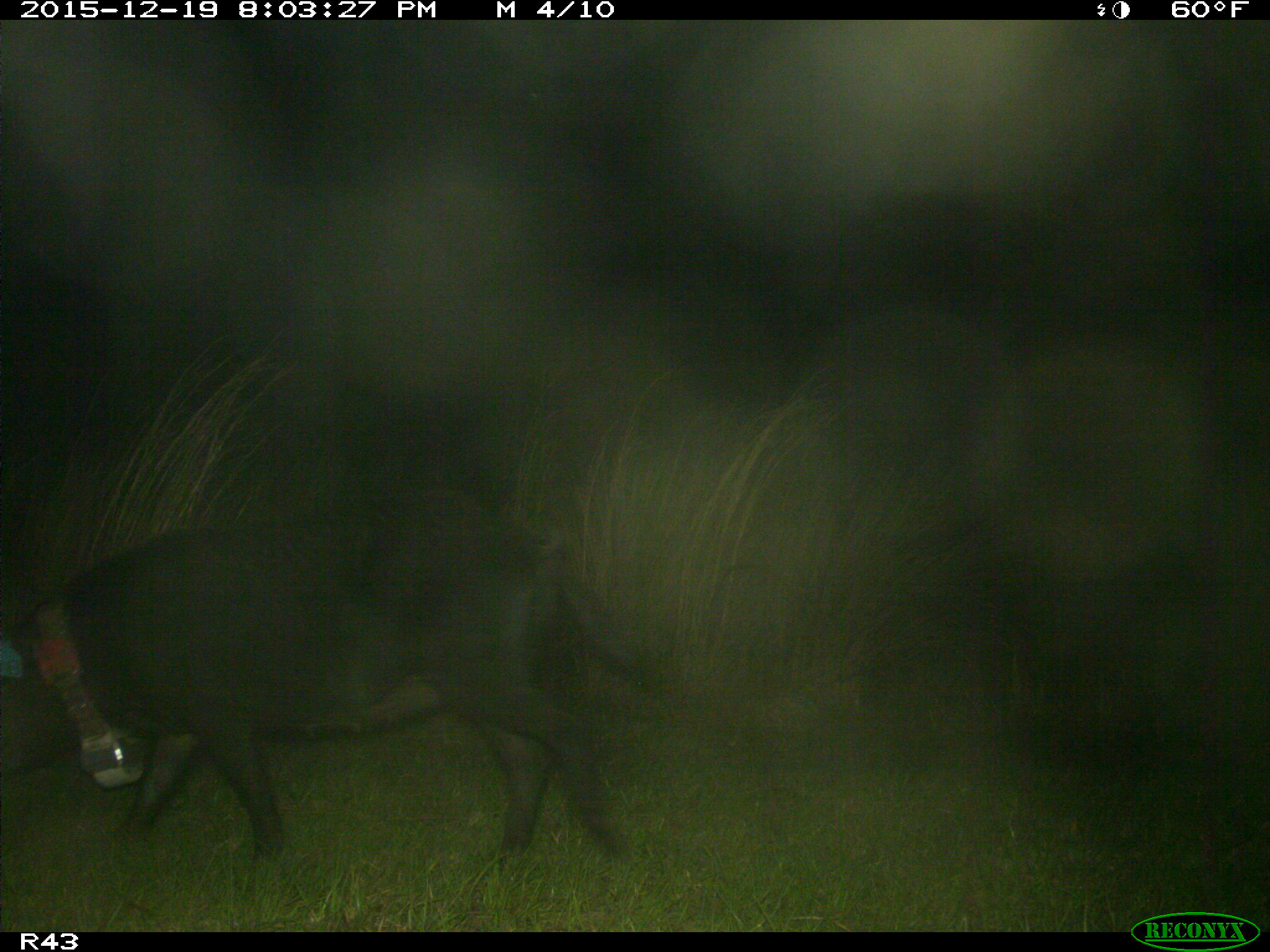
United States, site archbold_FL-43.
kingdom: Animalia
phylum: Chordata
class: Mammalia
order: Artiodactyla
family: Suidae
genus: Sus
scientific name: Sus scrofa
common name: wild boar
Sus scrofa (wild boar).